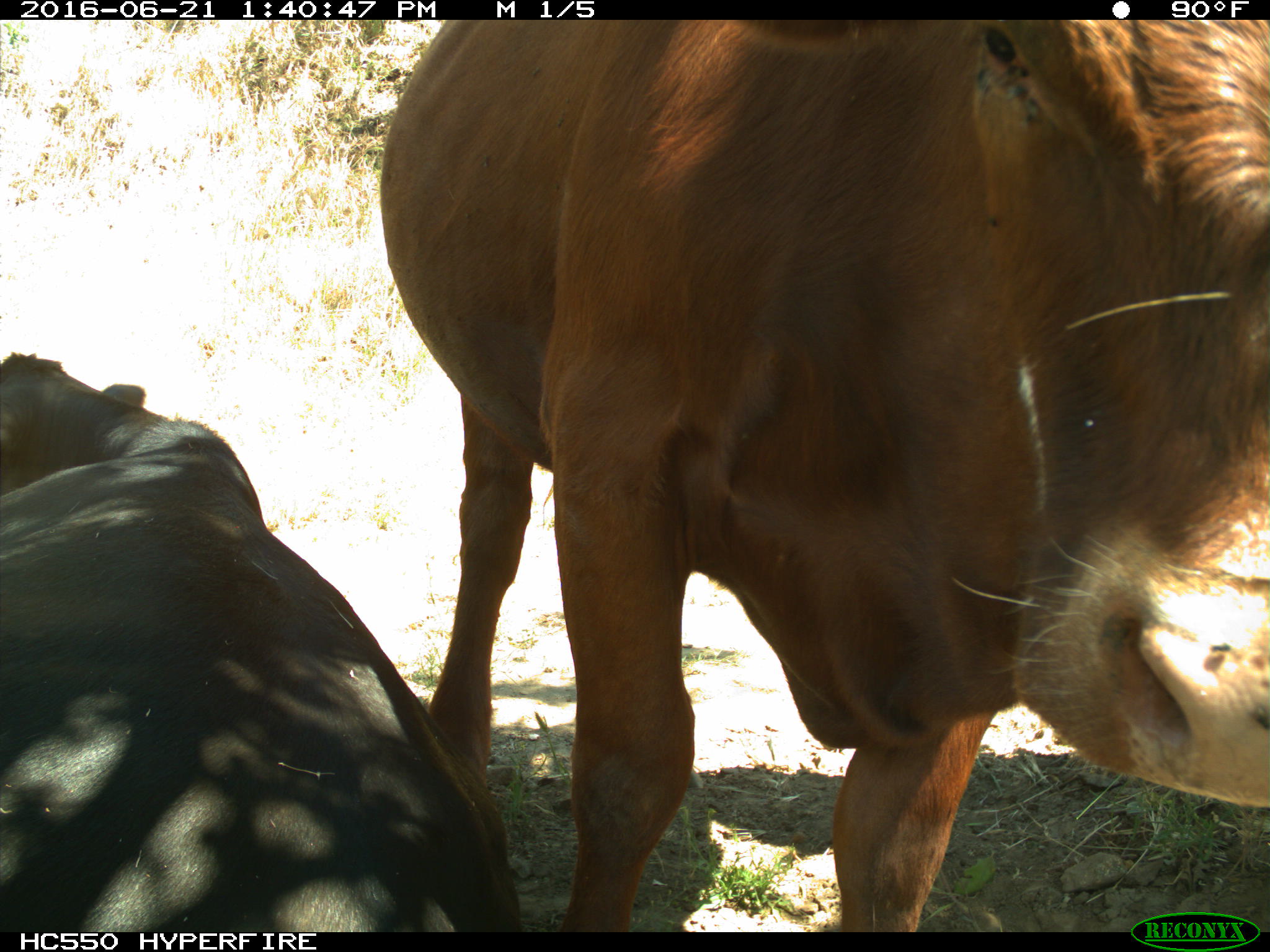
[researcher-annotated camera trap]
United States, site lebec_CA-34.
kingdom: Animalia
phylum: Chordata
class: Mammalia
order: Artiodactyla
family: Bovidae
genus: Bos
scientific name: Bos taurus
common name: domestic cow